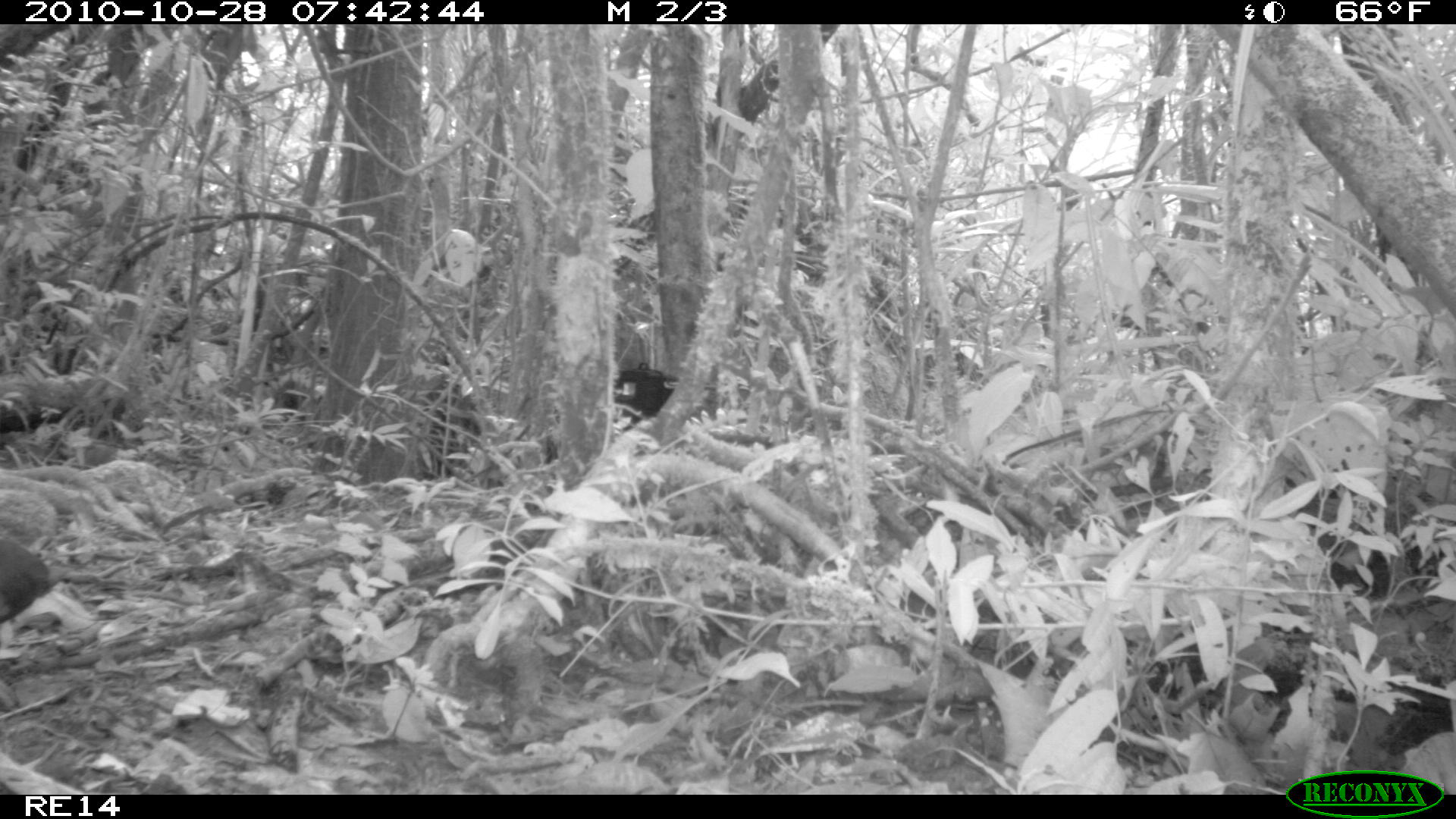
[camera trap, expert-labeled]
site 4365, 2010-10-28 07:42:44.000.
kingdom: Animalia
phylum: Chordata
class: Aves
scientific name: Aves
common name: bird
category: unknown bird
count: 1